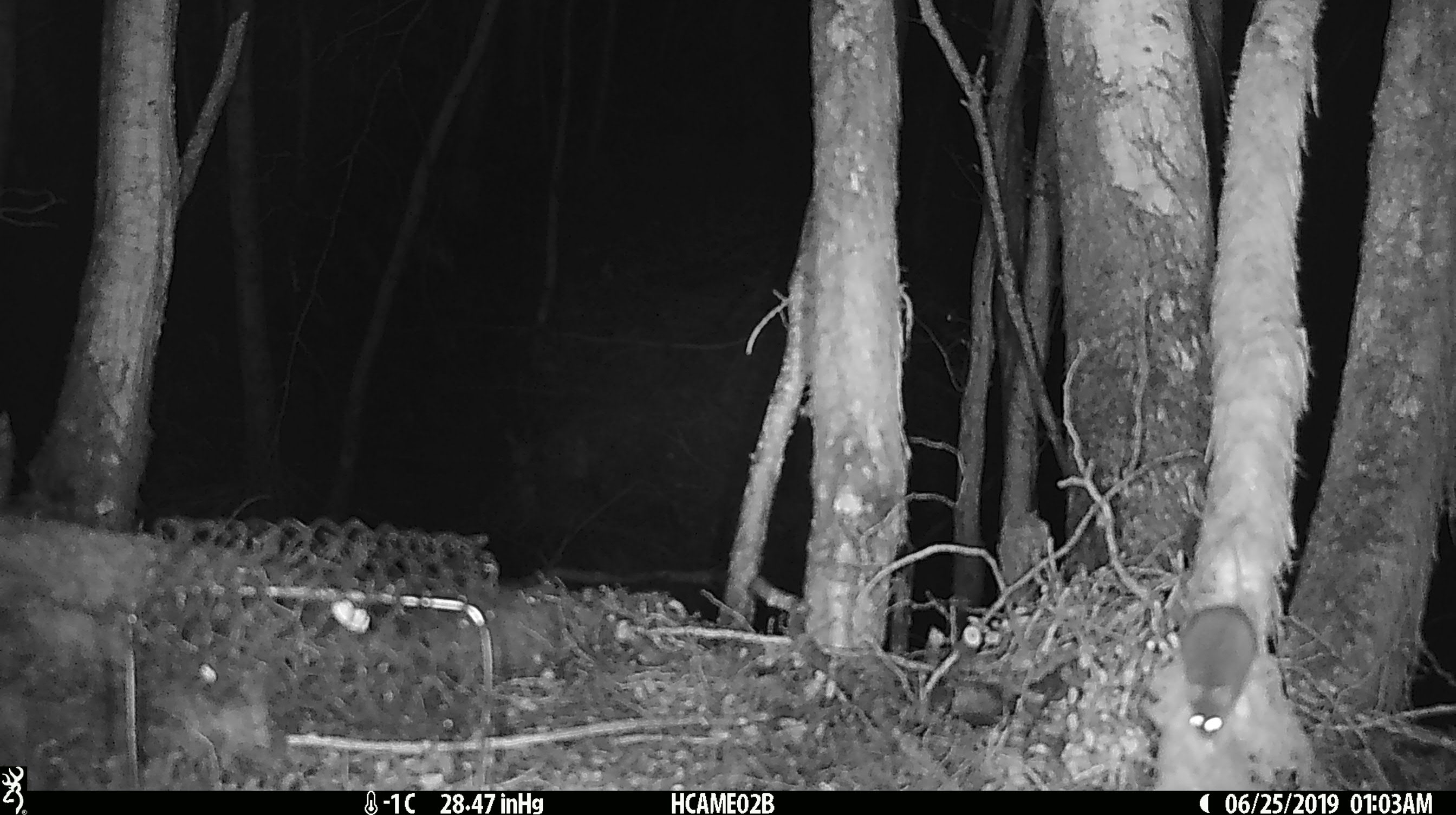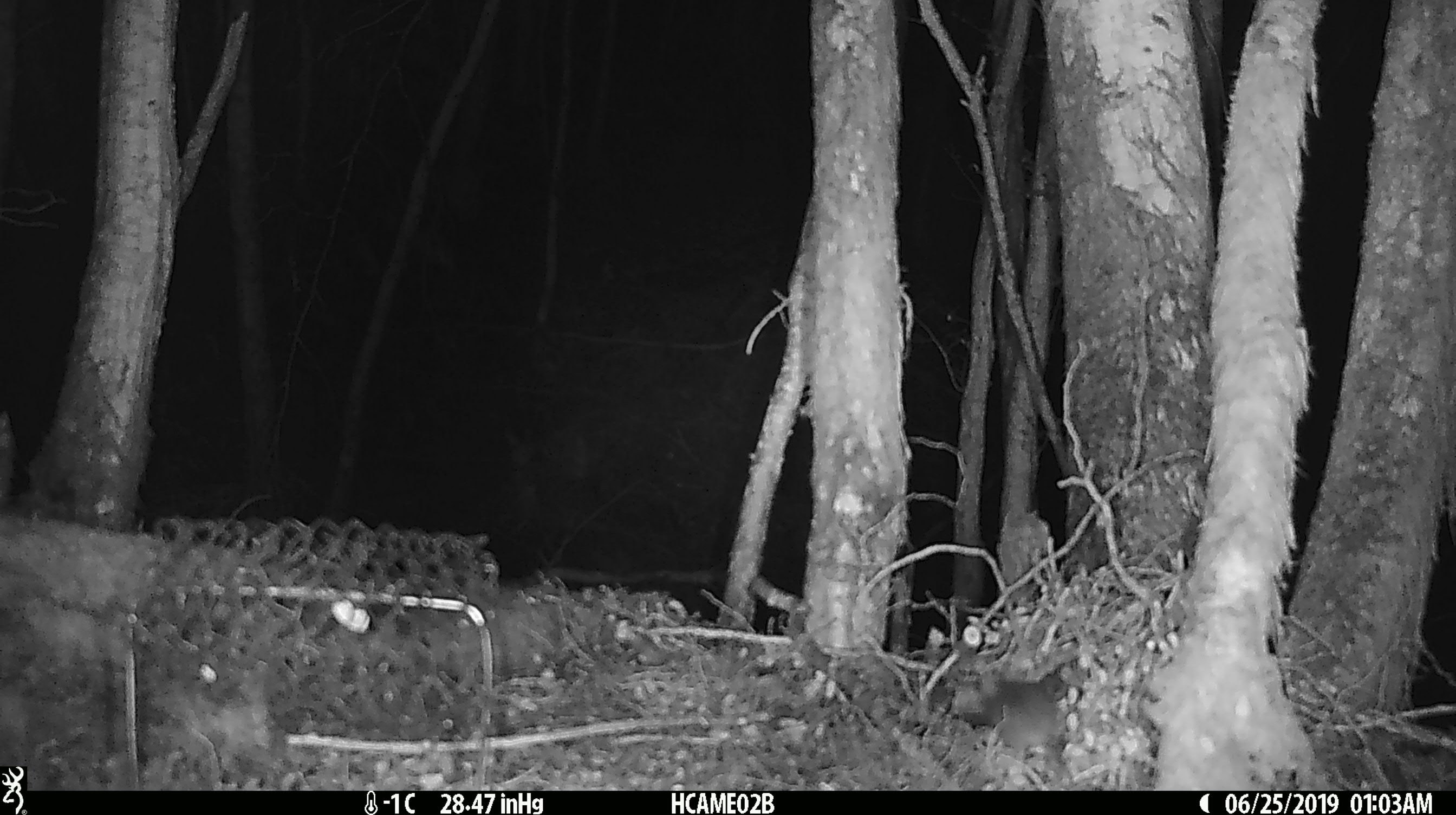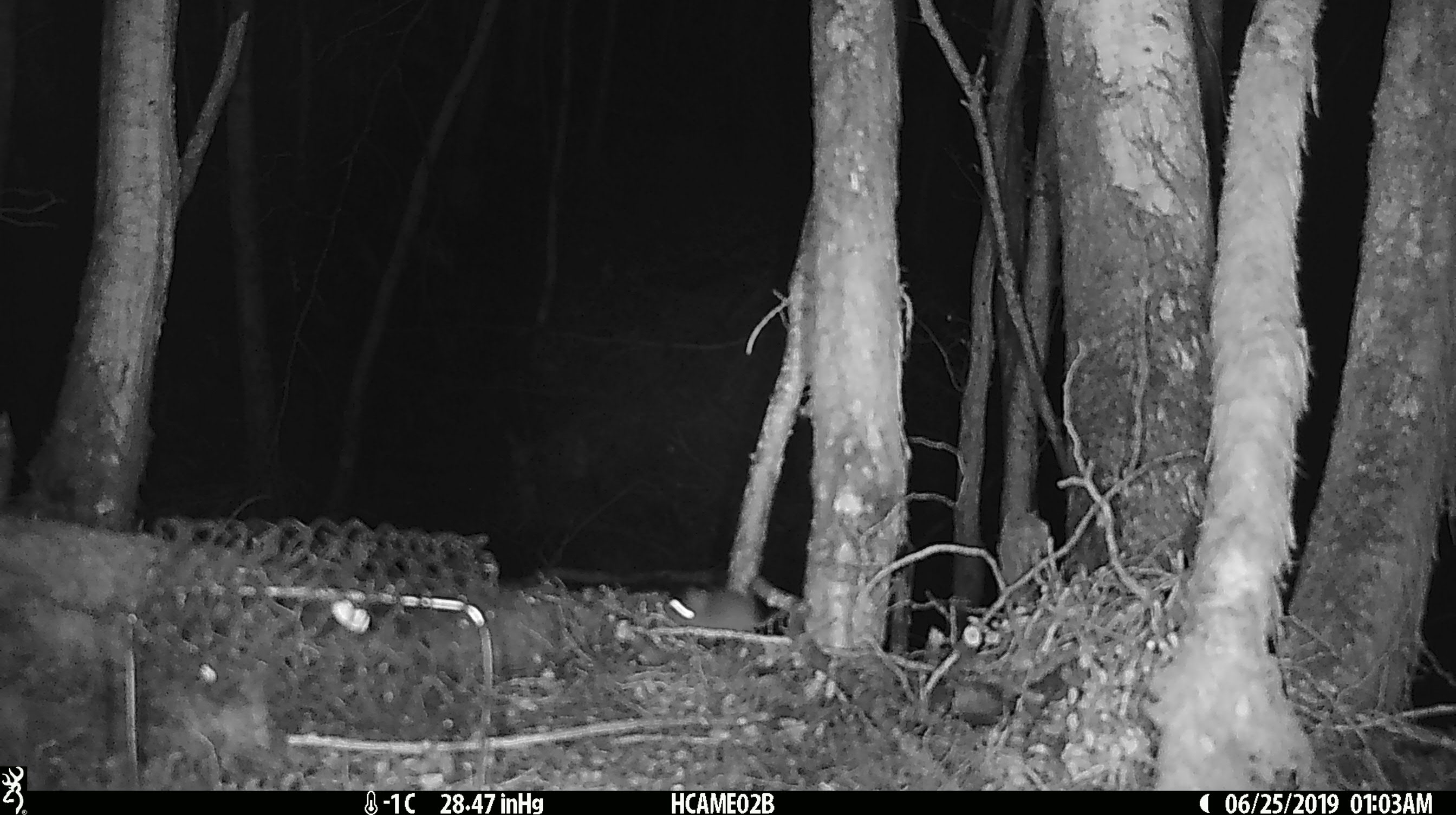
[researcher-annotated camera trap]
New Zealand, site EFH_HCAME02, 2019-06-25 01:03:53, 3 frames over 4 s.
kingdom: Animalia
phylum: Chordata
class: Mammalia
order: Rodentia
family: Muridae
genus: Mus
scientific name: Mus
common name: mouse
Mouse (Mus).